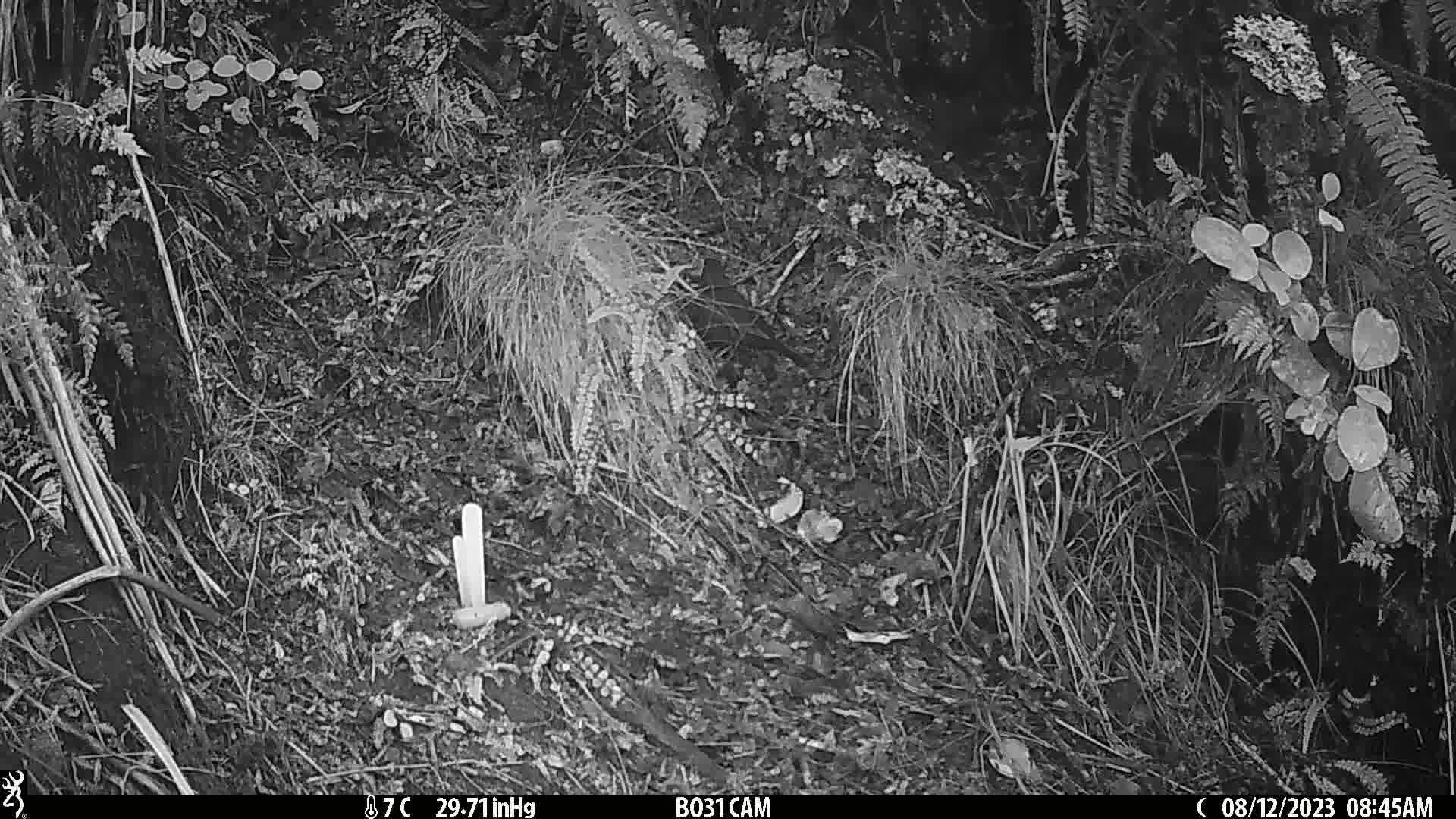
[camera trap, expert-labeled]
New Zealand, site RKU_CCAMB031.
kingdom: Animalia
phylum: Chordata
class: Aves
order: Passeriformes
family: Turdidae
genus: Turdus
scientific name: Turdus merula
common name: eurasian blackbird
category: blackbird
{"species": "blackbird (eurasian blackbird) (Turdus merula)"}